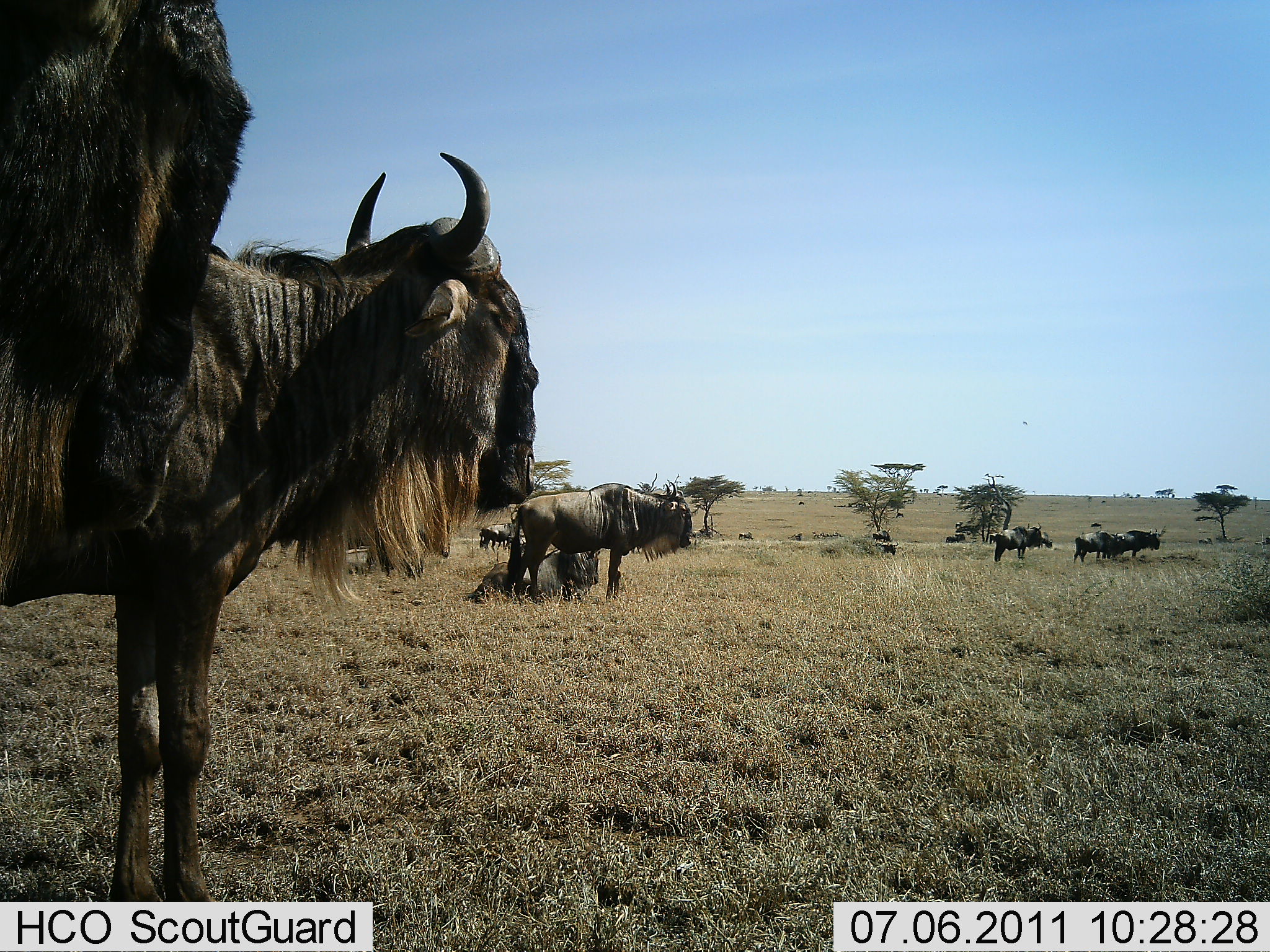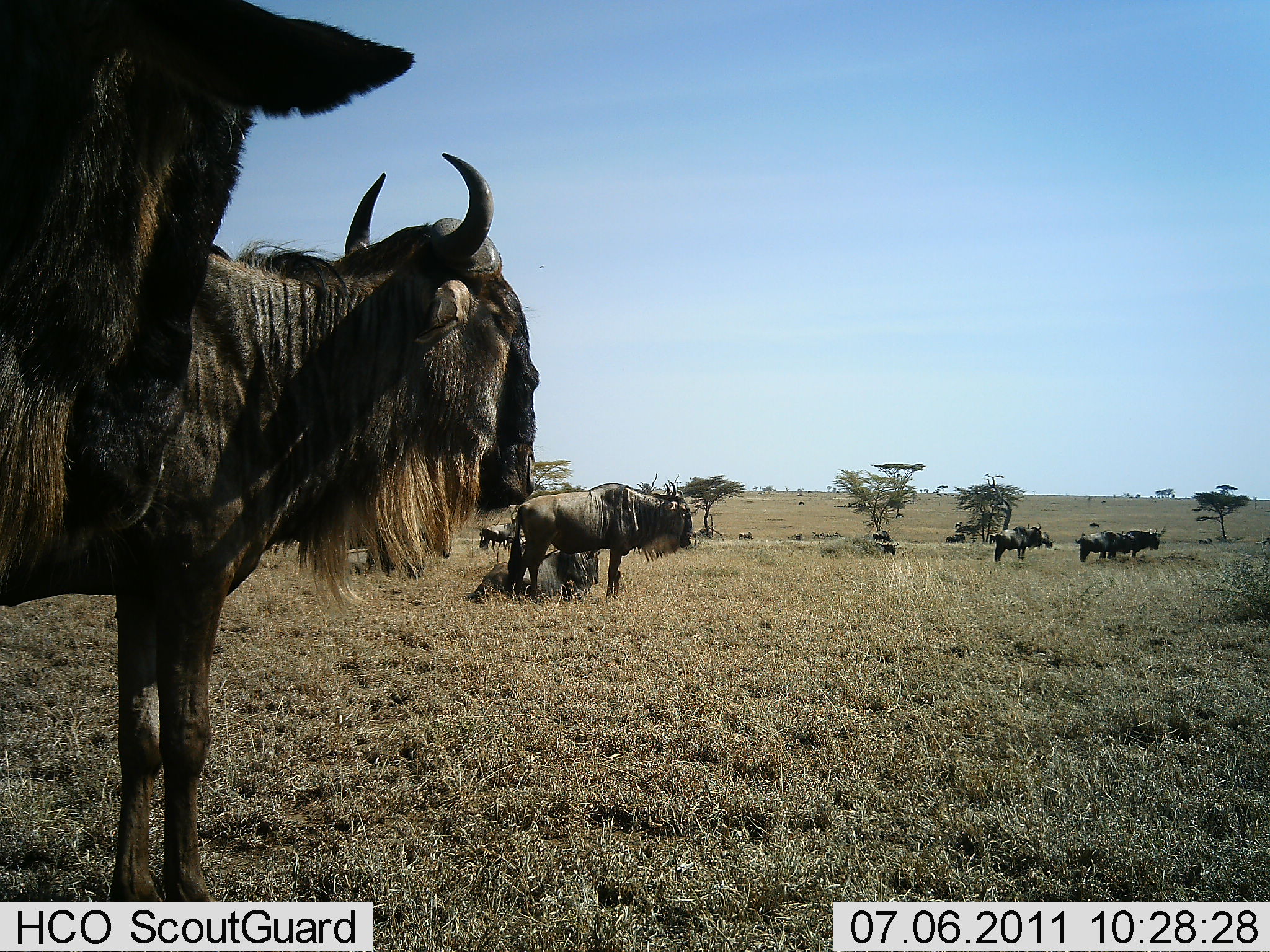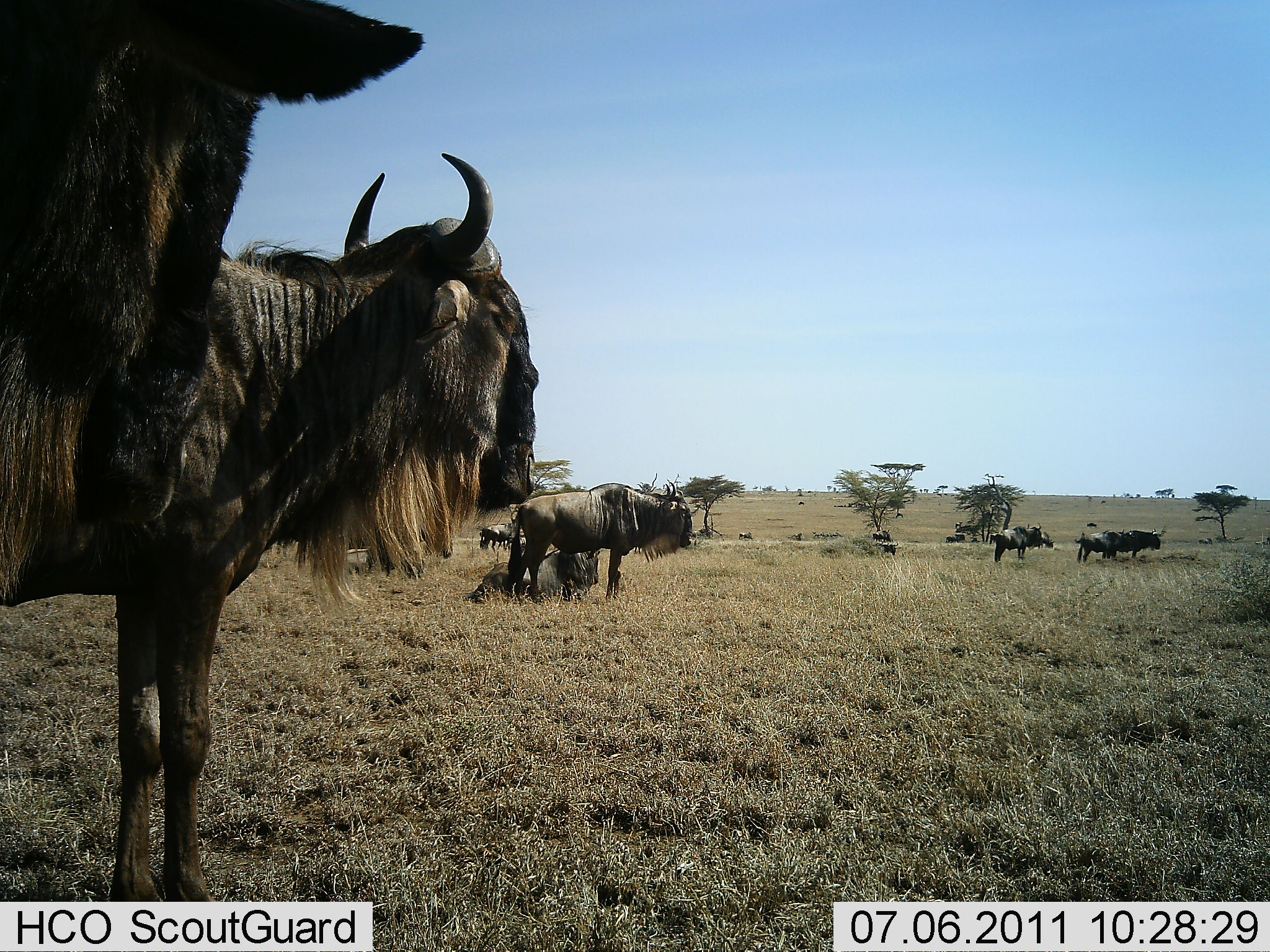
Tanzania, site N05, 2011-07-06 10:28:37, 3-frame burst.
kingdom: Animalia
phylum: Chordata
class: Mammalia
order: Artiodactyla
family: Bovidae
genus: Connochaetes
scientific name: Connochaetes taurinus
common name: blue wildebeest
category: wildebeest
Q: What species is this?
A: Wildebeest (blue wildebeest) (Connochaetes taurinus).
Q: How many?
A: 10.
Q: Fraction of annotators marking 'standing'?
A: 91%.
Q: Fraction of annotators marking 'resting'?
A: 82%.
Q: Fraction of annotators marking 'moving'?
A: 0%.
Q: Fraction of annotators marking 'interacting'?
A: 0%.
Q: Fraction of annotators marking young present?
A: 0%.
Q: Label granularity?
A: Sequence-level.